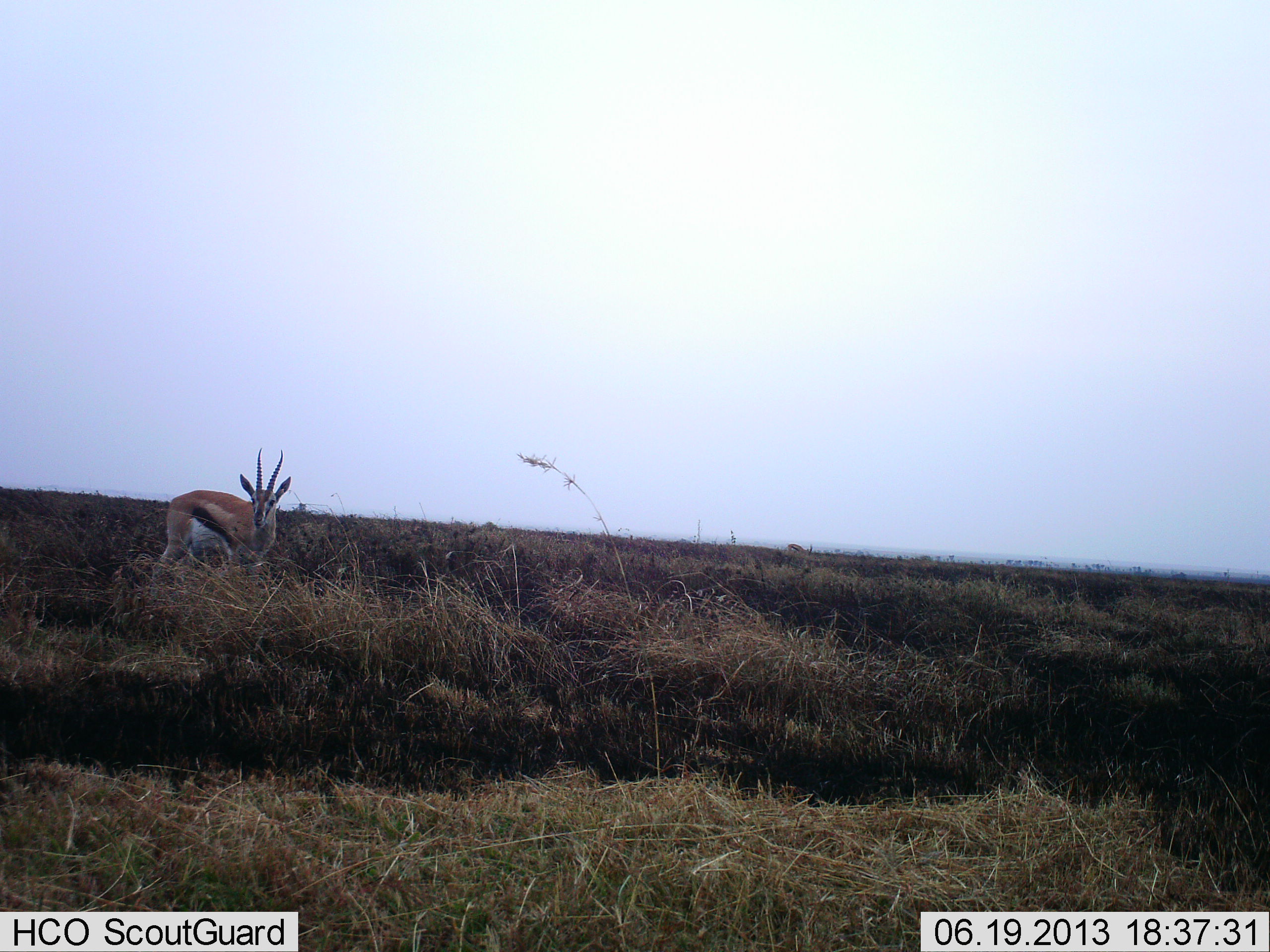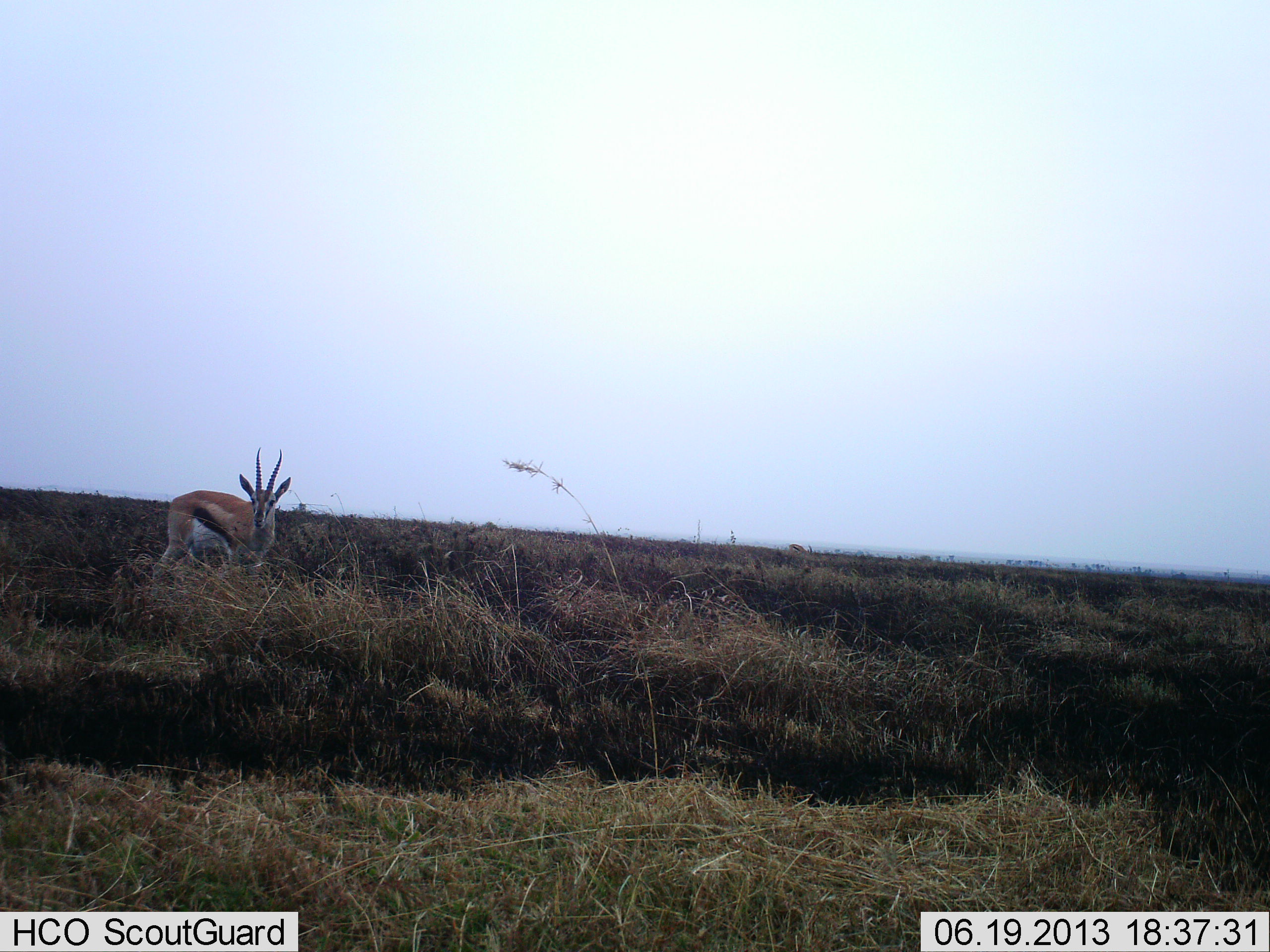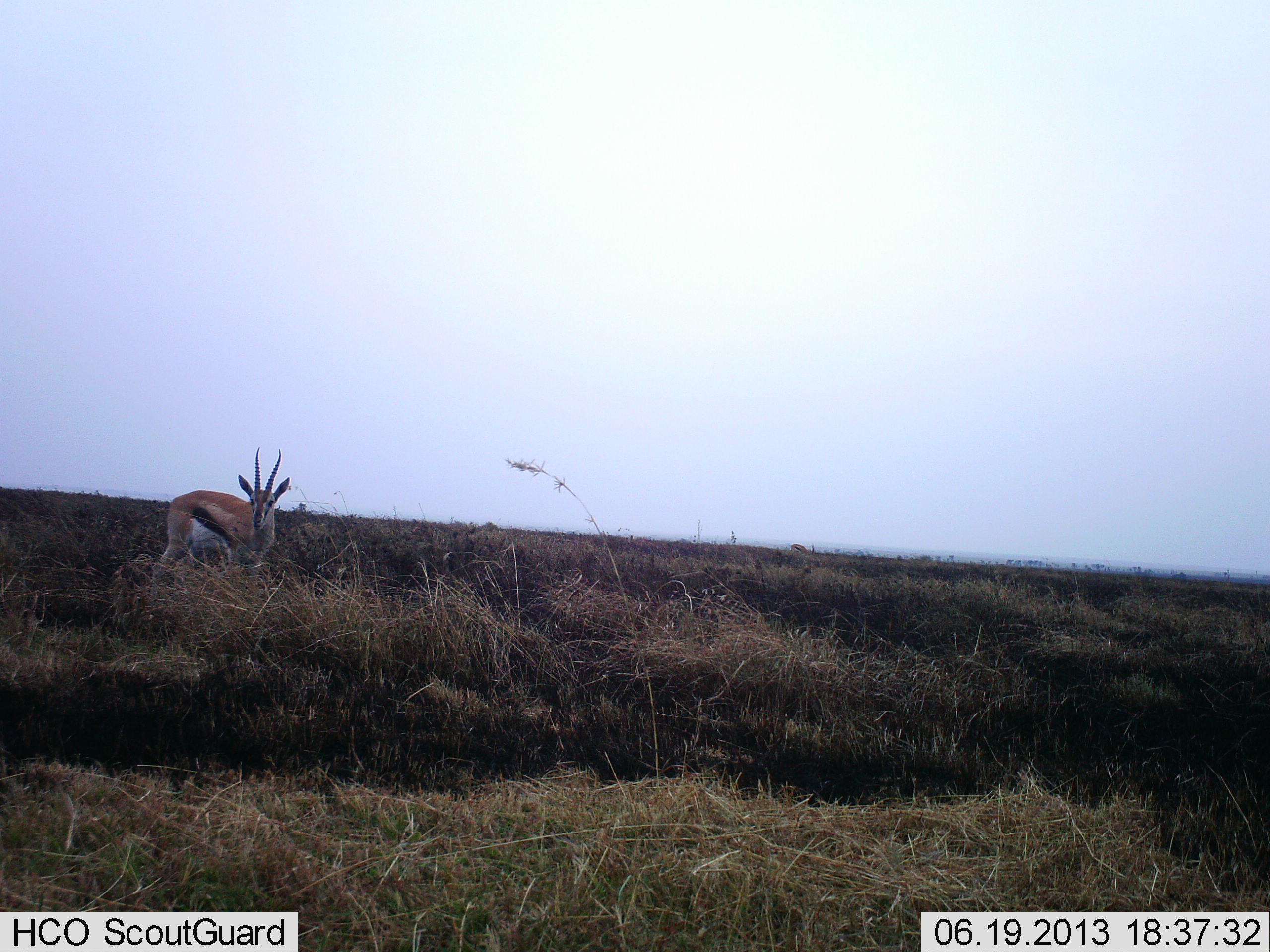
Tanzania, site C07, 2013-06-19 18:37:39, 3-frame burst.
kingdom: Animalia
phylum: Chordata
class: Mammalia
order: Artiodactyla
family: Bovidae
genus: Eudorcas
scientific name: Eudorcas thomsonii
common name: thomson's gazelle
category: gazellethomsons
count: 1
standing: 97%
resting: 6%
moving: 6%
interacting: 0%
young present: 0%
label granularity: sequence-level